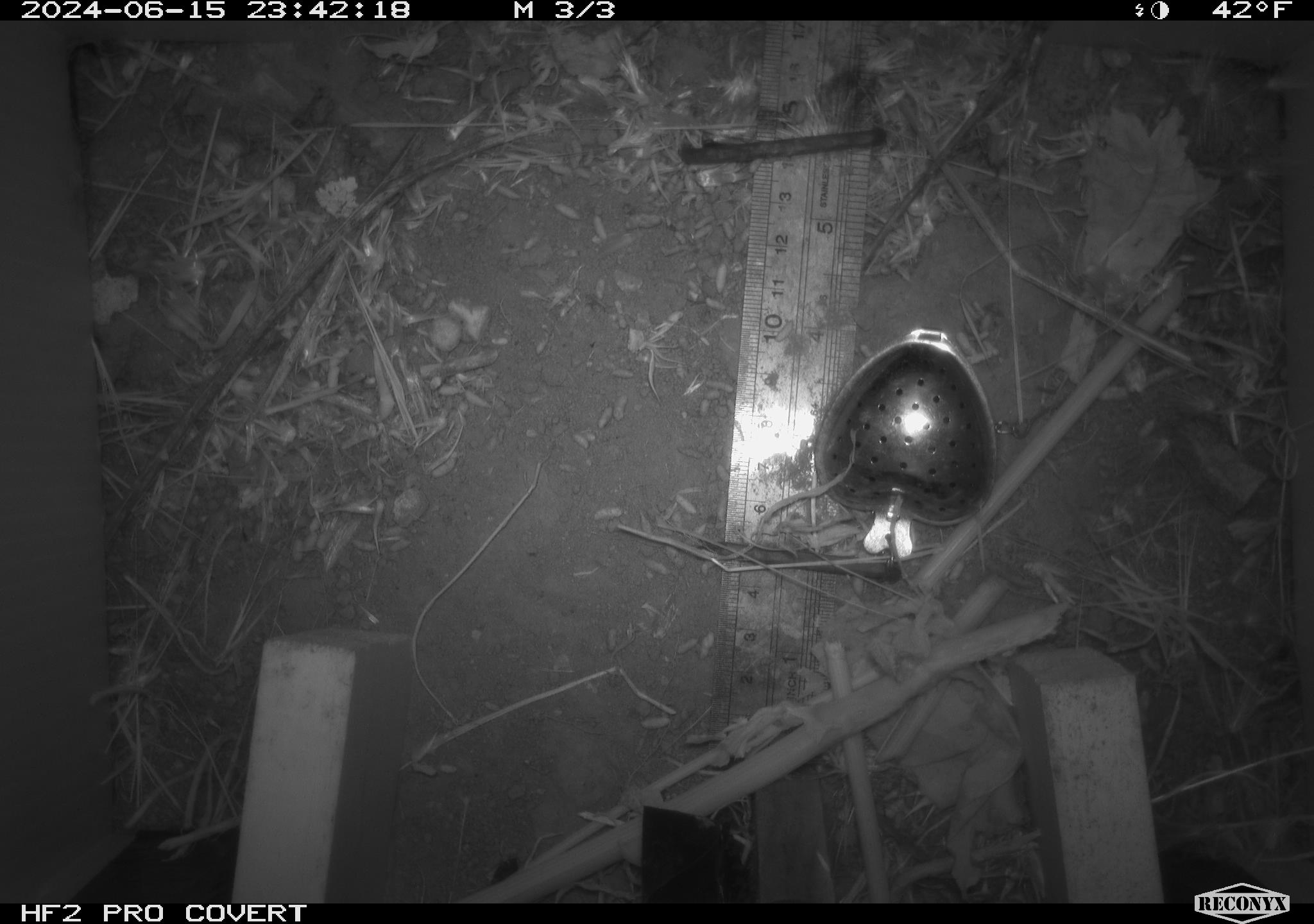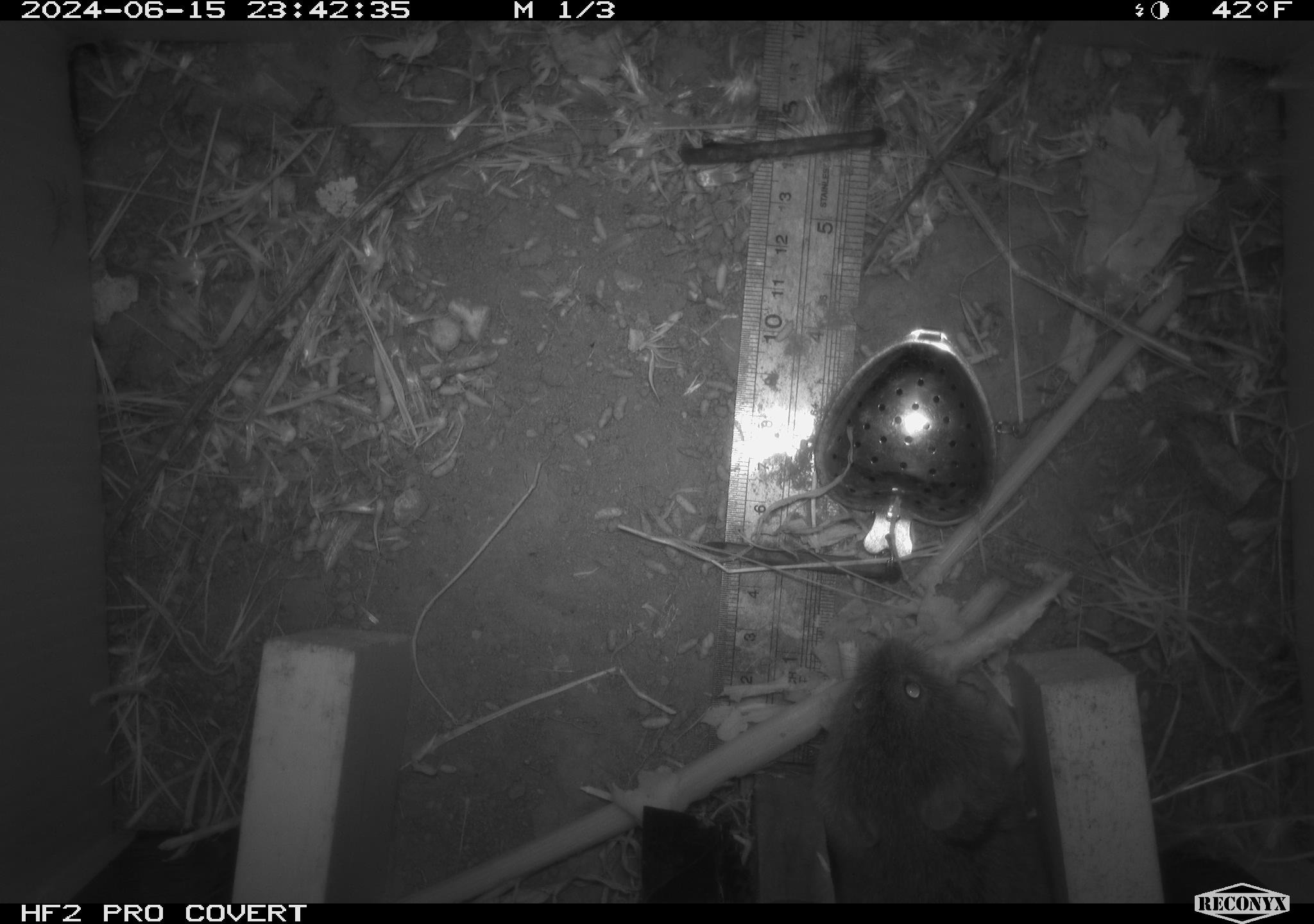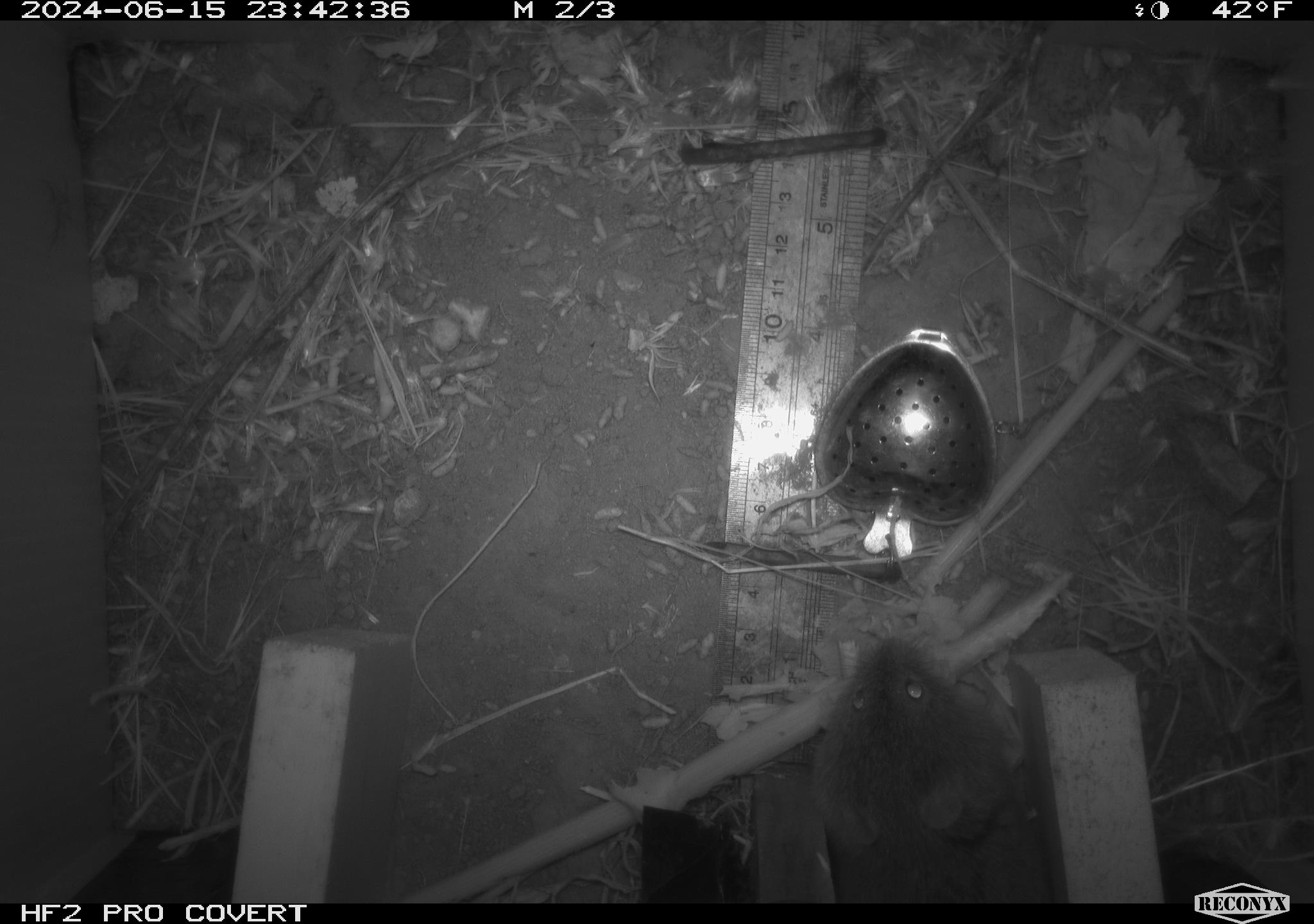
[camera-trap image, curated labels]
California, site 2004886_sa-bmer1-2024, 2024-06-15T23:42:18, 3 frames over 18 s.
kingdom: Animalia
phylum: Chordata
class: Mammalia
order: Rodentia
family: Cricetidae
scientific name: Cricetidae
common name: hamsters, voles, lemmings, and allies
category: cricetidae family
Cricetidae family (hamsters, voles, lemmings, and allies) (Cricetidae).